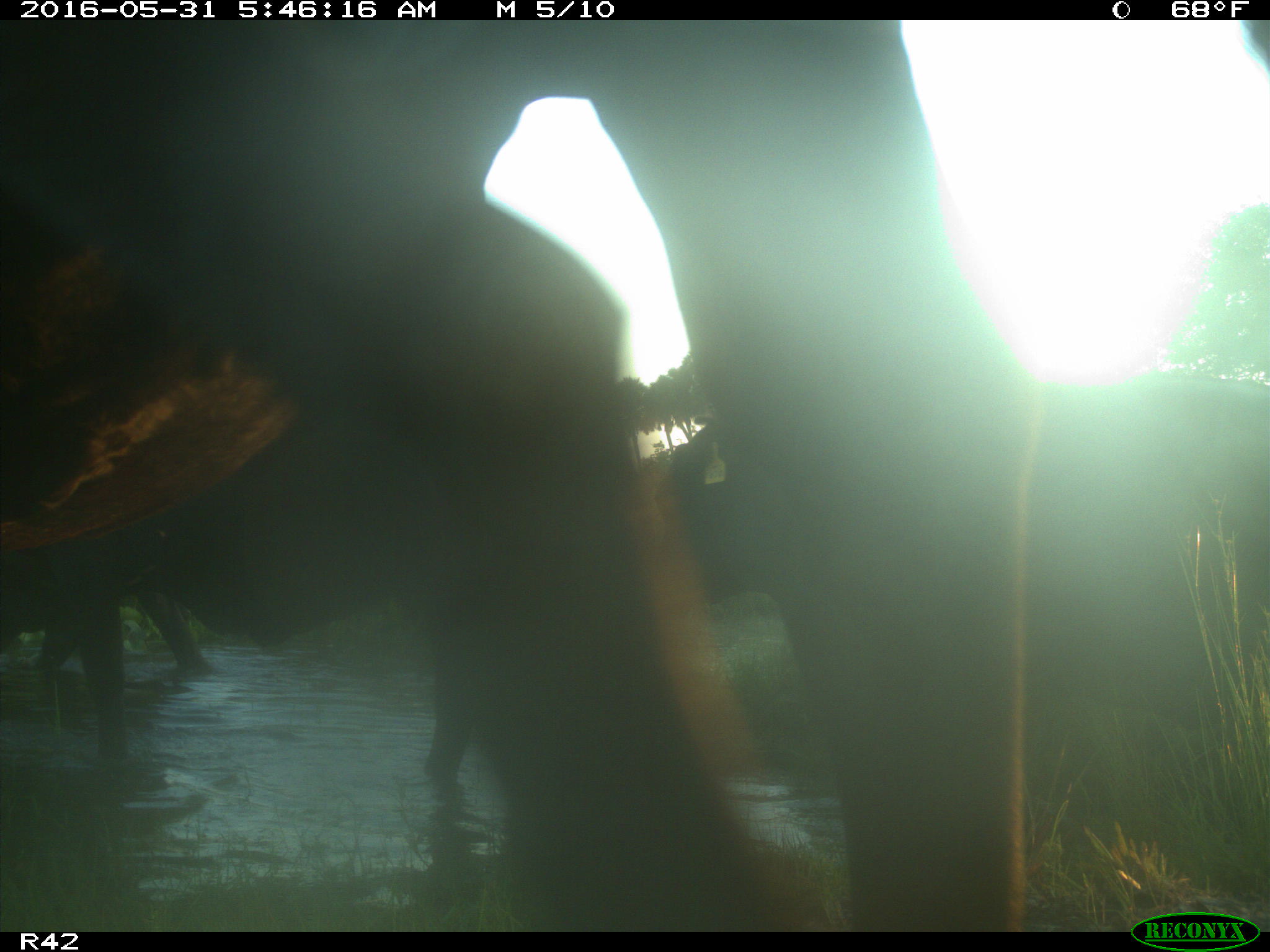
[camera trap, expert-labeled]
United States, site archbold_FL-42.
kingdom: Animalia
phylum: Chordata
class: Mammalia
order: Artiodactyla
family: Bovidae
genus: Bos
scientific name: Bos taurus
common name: domestic cow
Bos taurus (domestic cow).